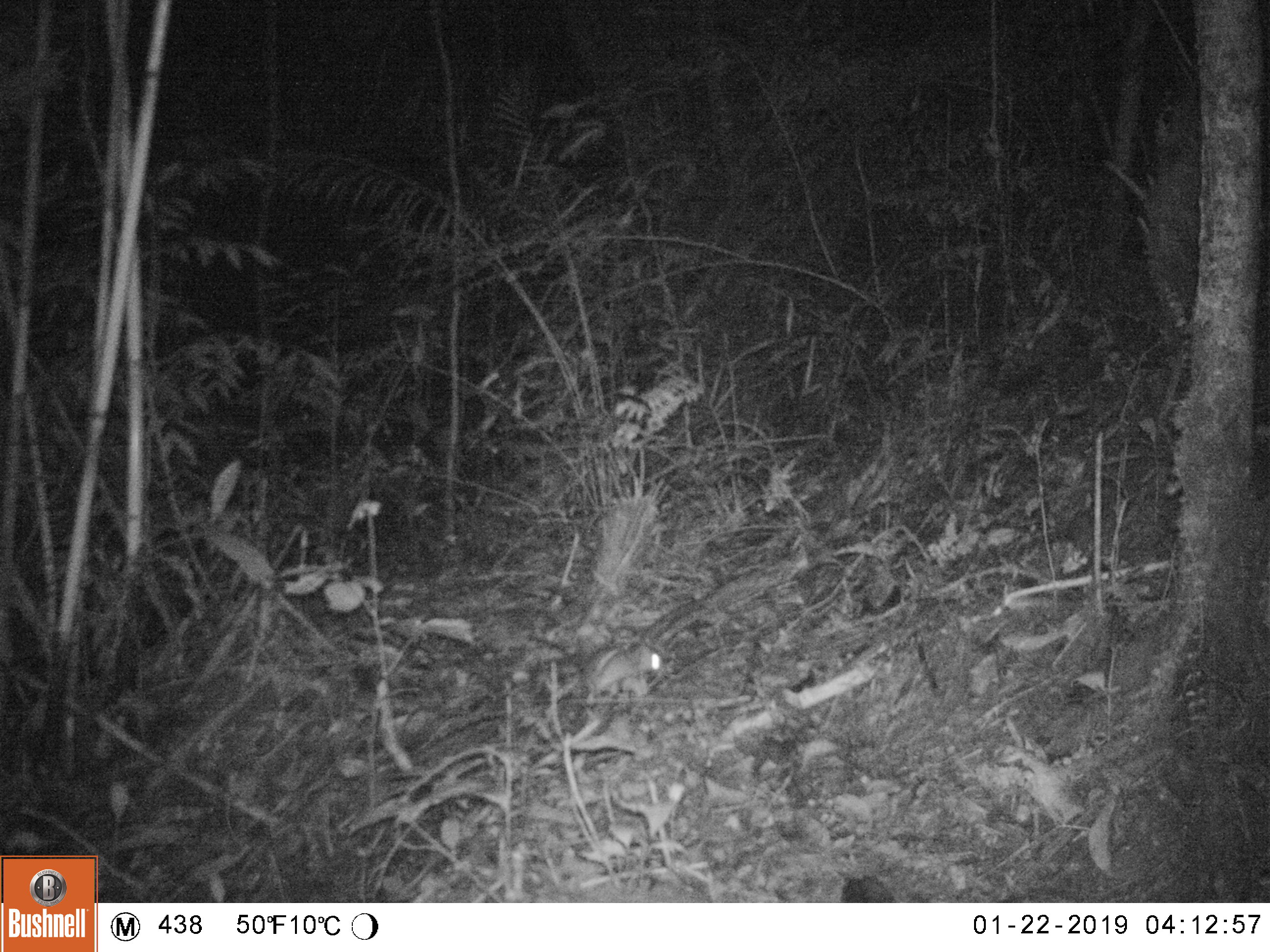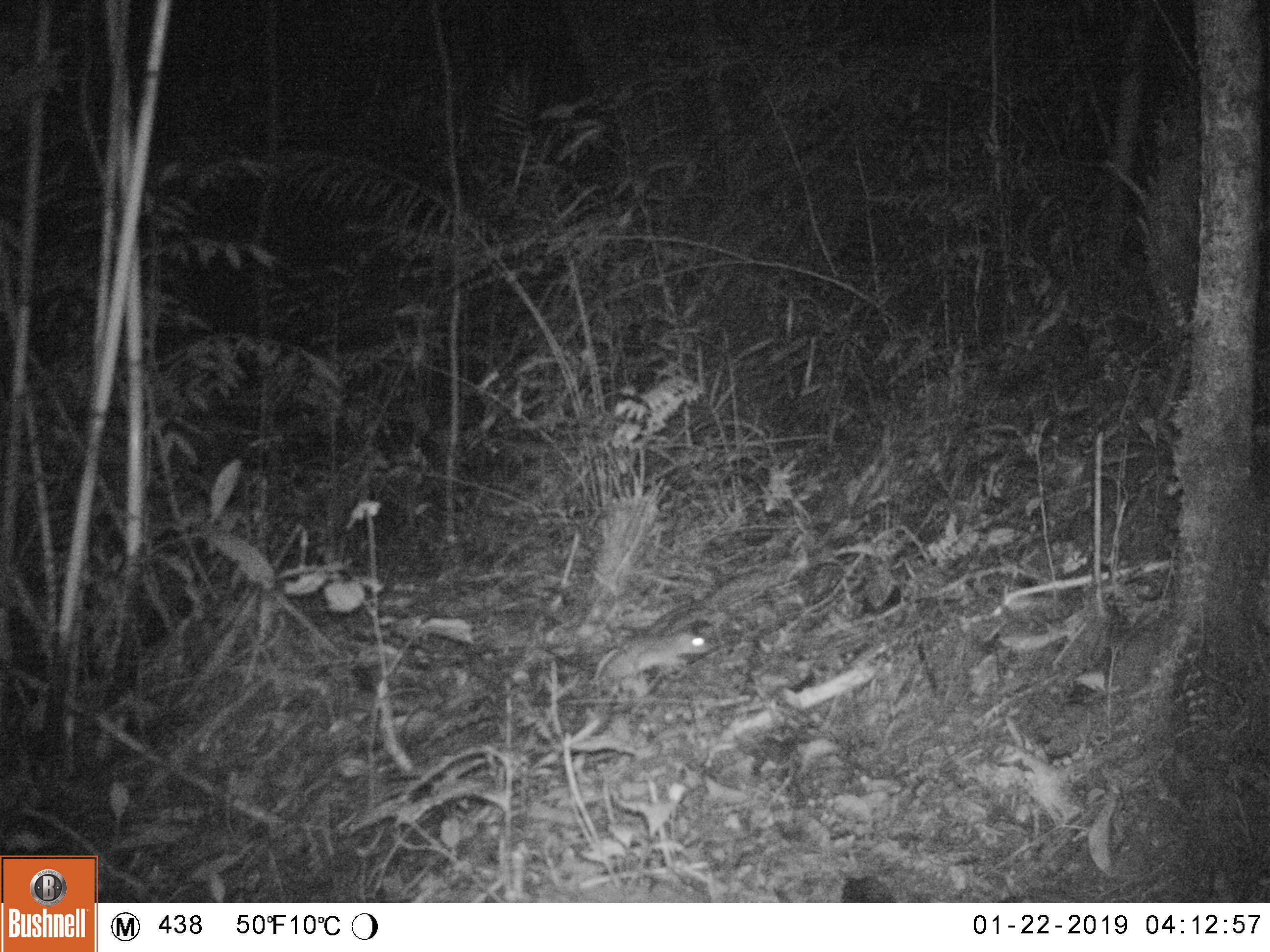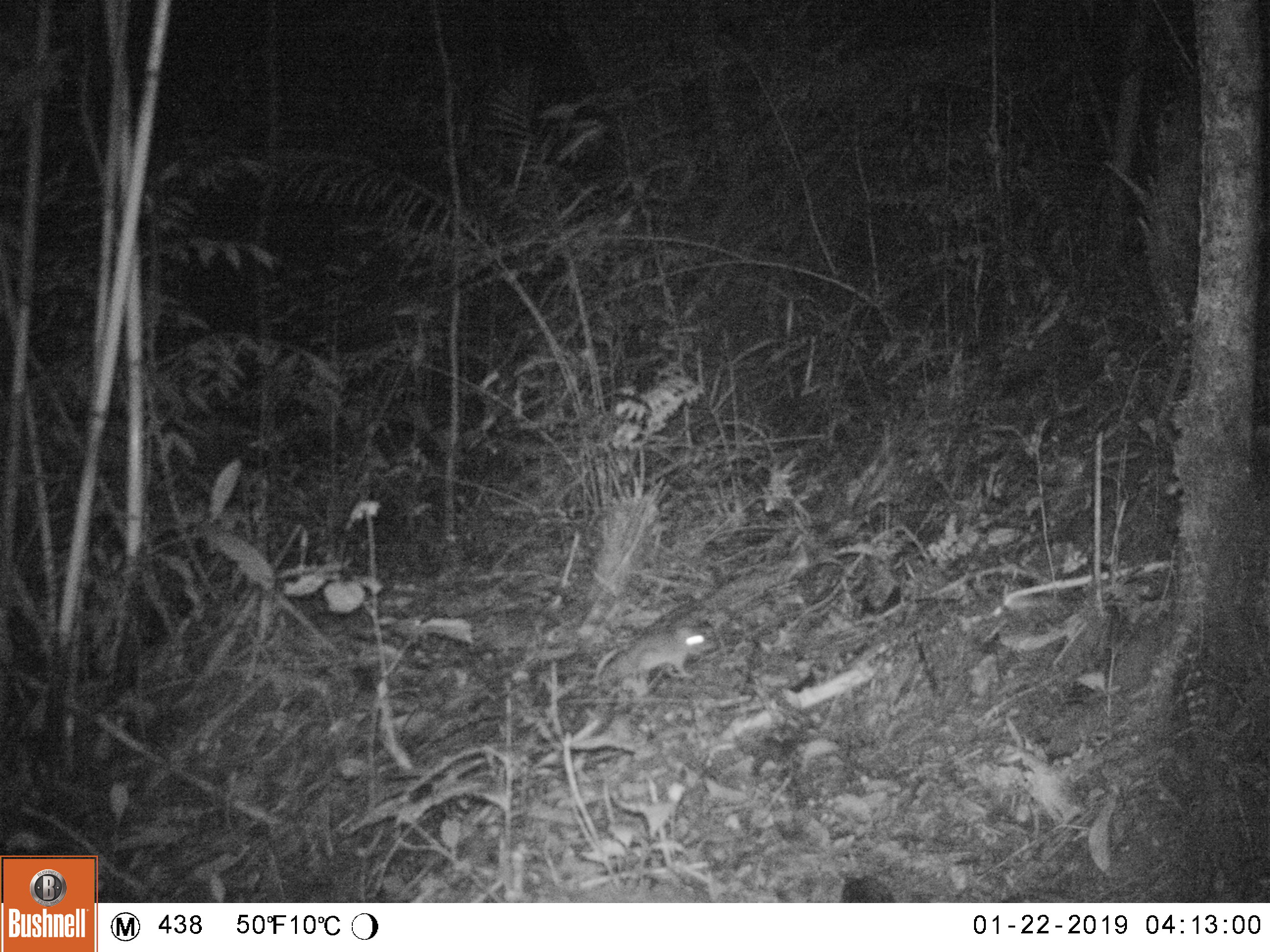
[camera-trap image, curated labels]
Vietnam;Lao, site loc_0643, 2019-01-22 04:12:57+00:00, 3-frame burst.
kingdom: Animalia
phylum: Chordata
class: Mammalia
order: Rodentia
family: Muridae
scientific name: Muridae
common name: old-world mice and rats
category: unidentified murid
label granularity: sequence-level